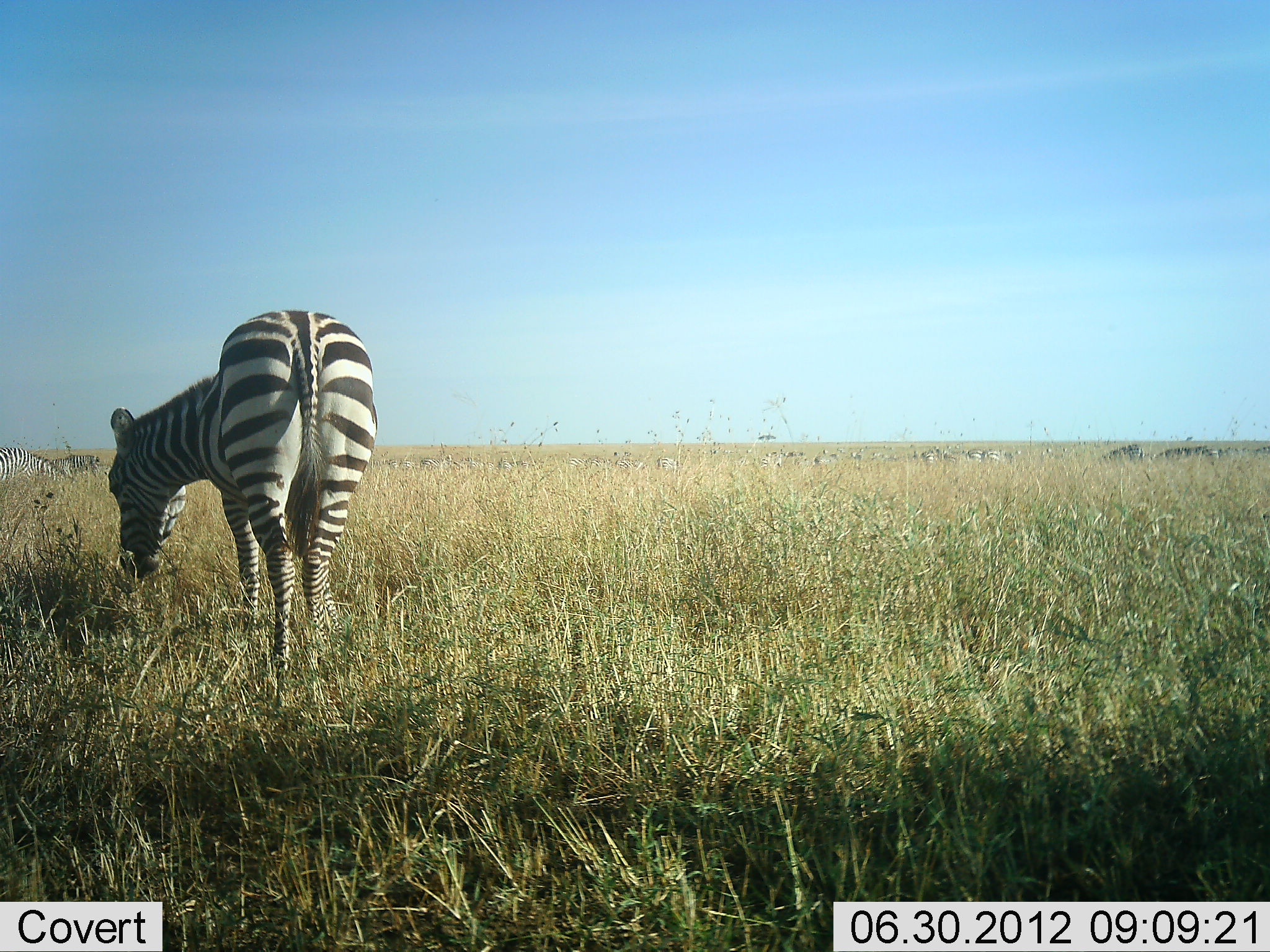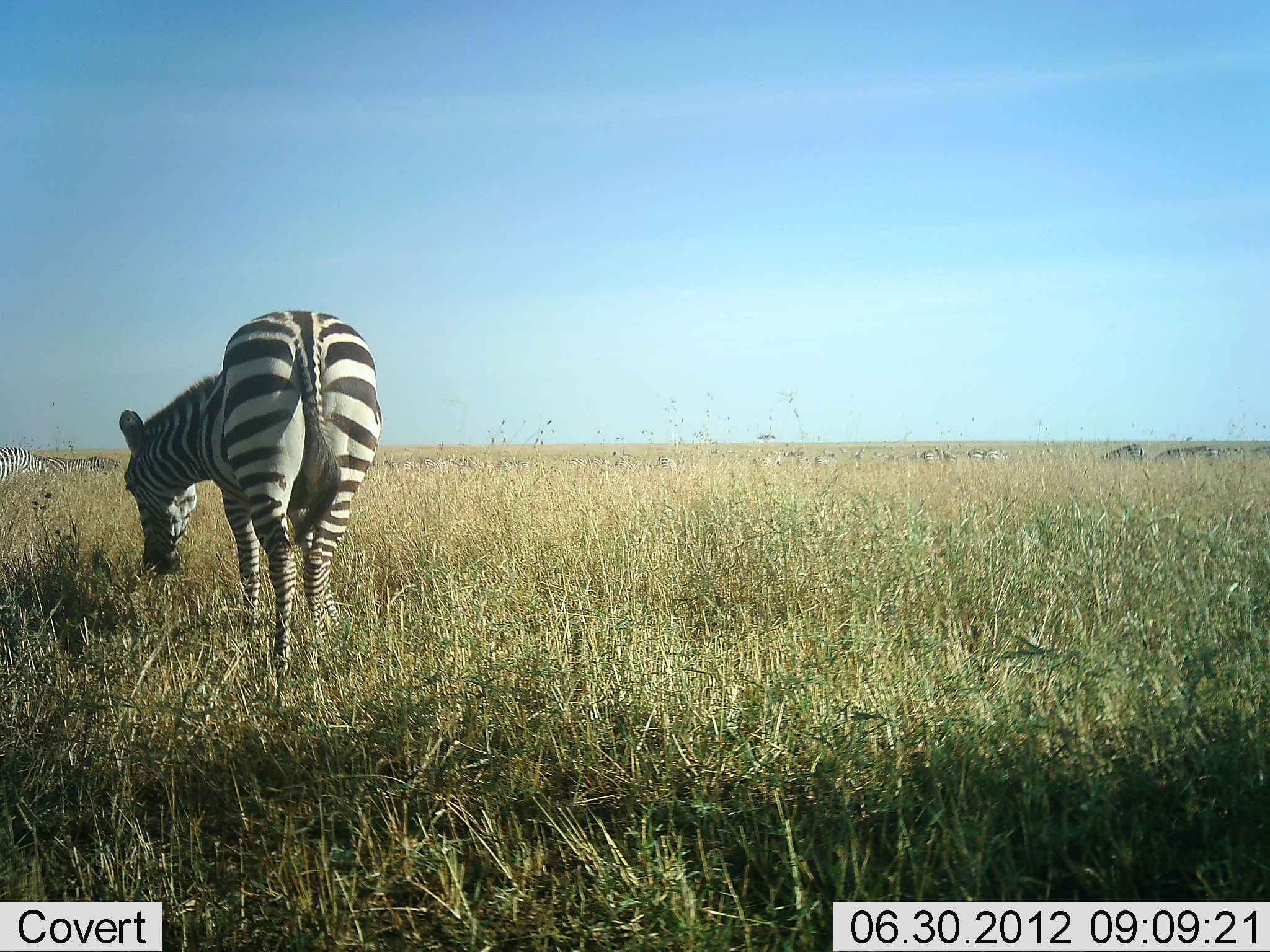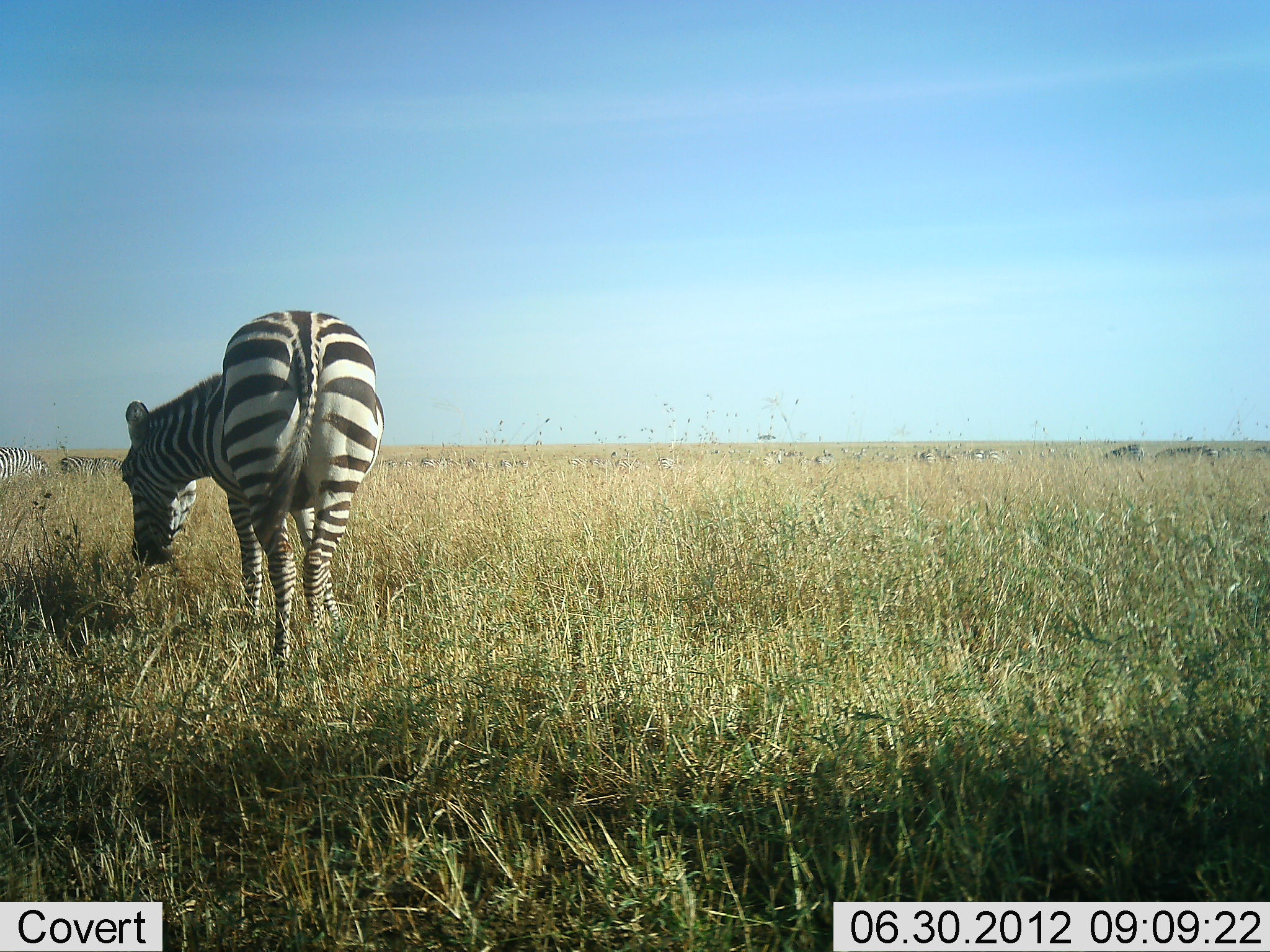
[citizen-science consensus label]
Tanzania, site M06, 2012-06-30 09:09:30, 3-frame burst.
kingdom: Animalia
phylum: Chordata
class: Mammalia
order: Perissodactyla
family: Equidae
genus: Equus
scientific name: Equus quagga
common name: plains zebra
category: zebra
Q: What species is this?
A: Zebra (plains zebra) (Equus quagga).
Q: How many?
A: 11-50.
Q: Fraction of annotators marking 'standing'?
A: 45%.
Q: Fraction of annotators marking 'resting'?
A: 0%.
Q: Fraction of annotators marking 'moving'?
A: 9%.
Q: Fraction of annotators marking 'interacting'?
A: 0%.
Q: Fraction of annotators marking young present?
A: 0%.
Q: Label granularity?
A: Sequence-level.